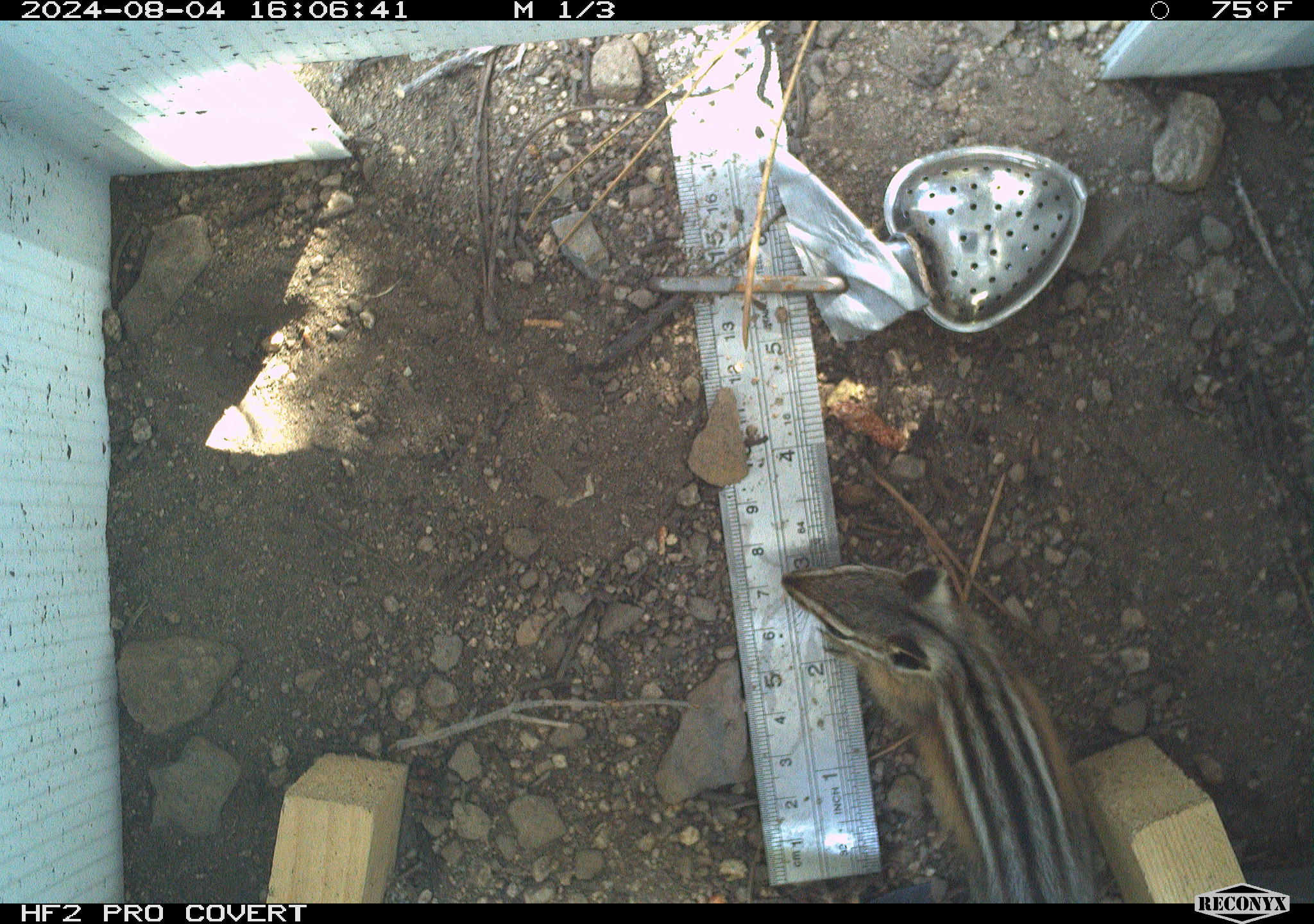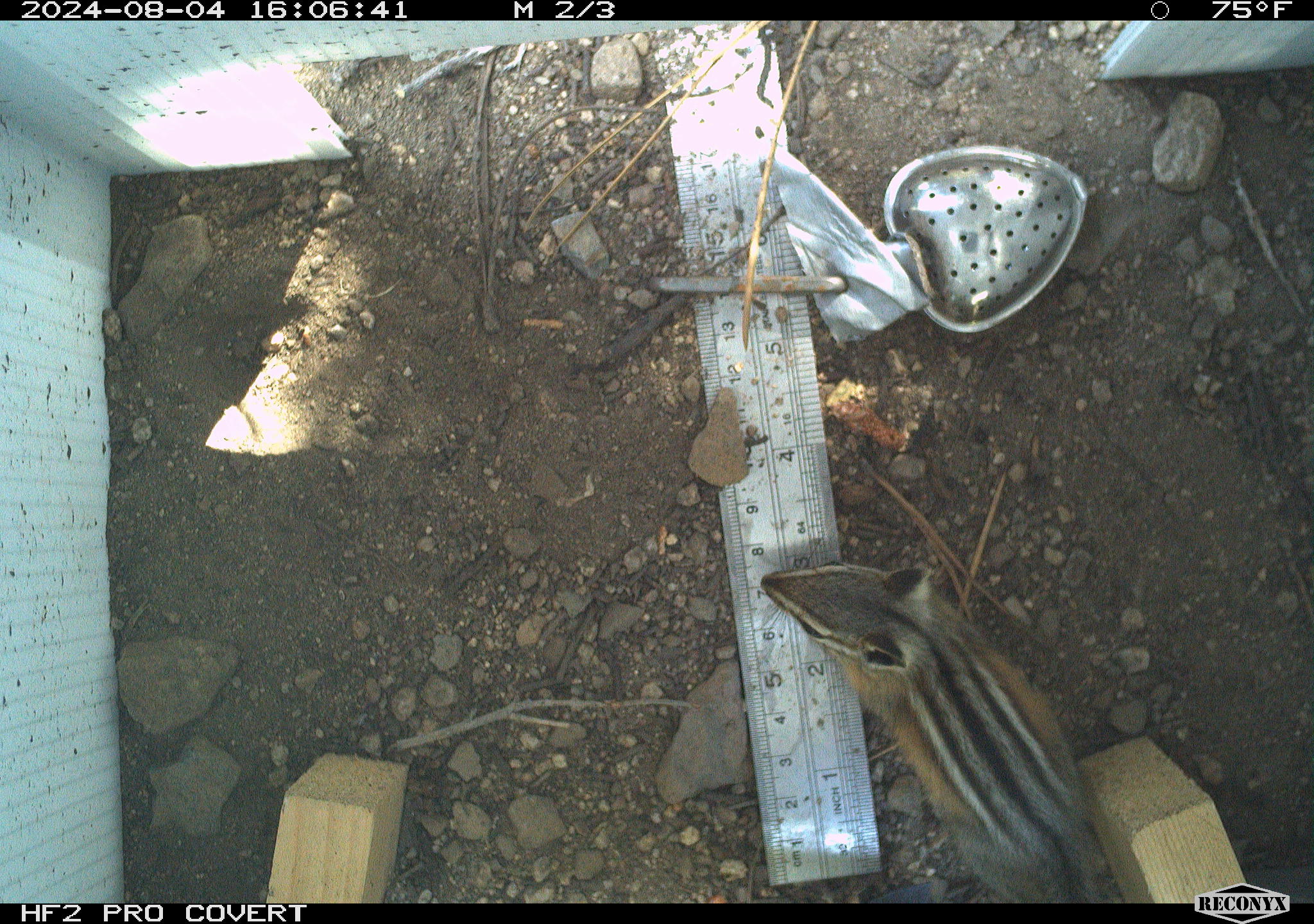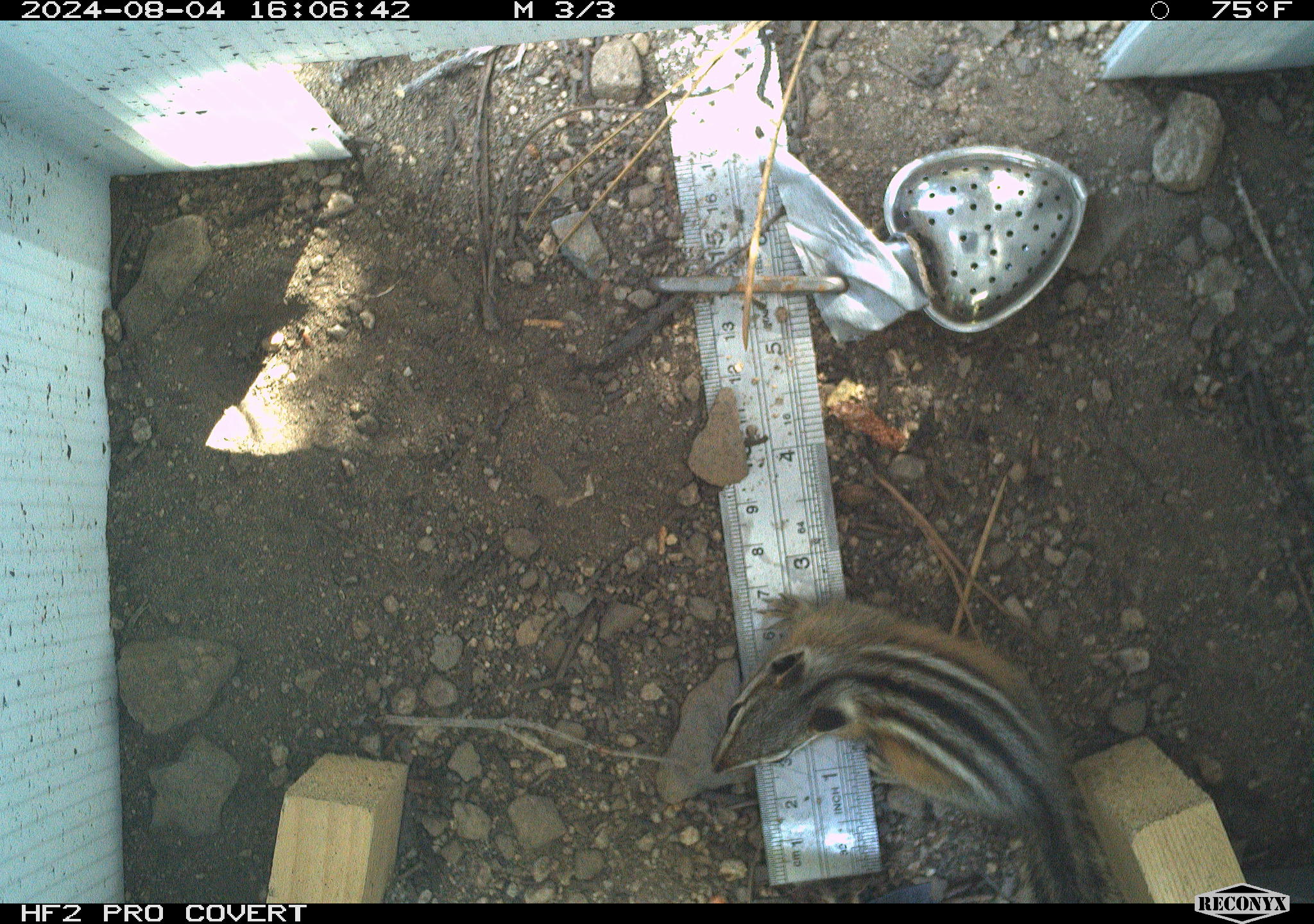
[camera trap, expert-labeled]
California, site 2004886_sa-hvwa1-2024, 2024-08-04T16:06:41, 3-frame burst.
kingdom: Animalia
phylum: Chordata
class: Mammalia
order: Rodentia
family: Sciuridae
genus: Neotamias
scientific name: Neotamias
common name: western chipmunks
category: neotamias species